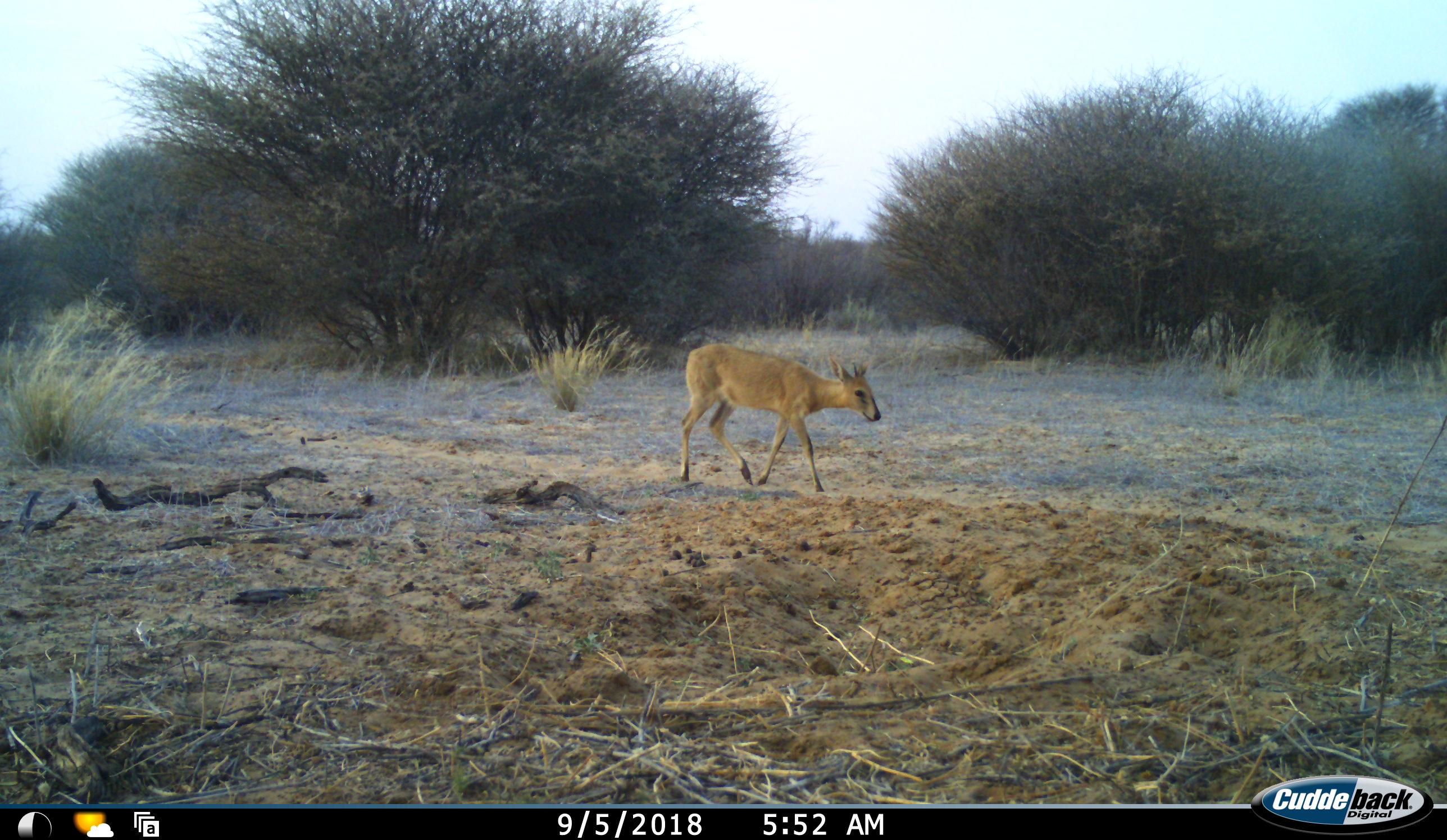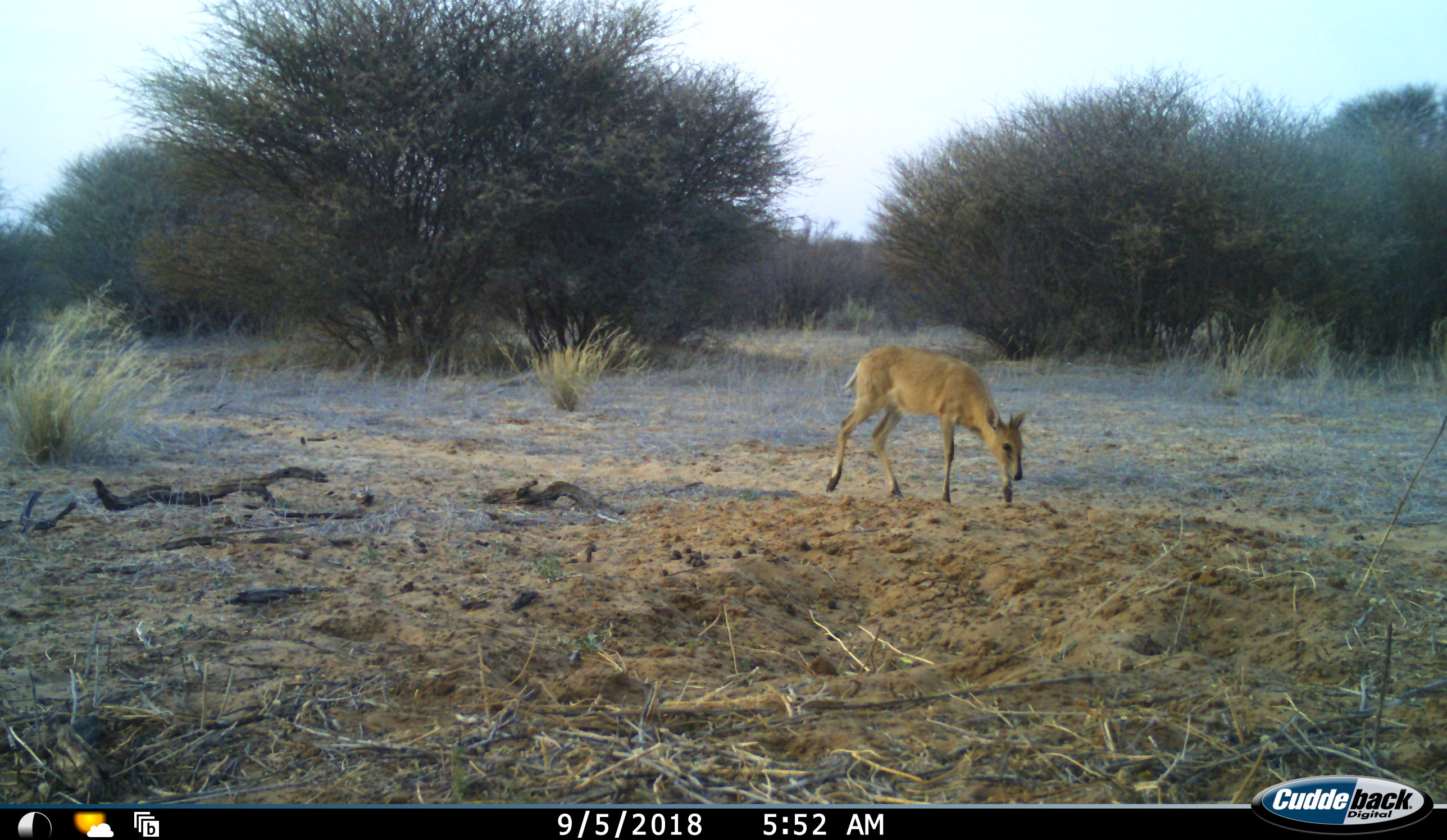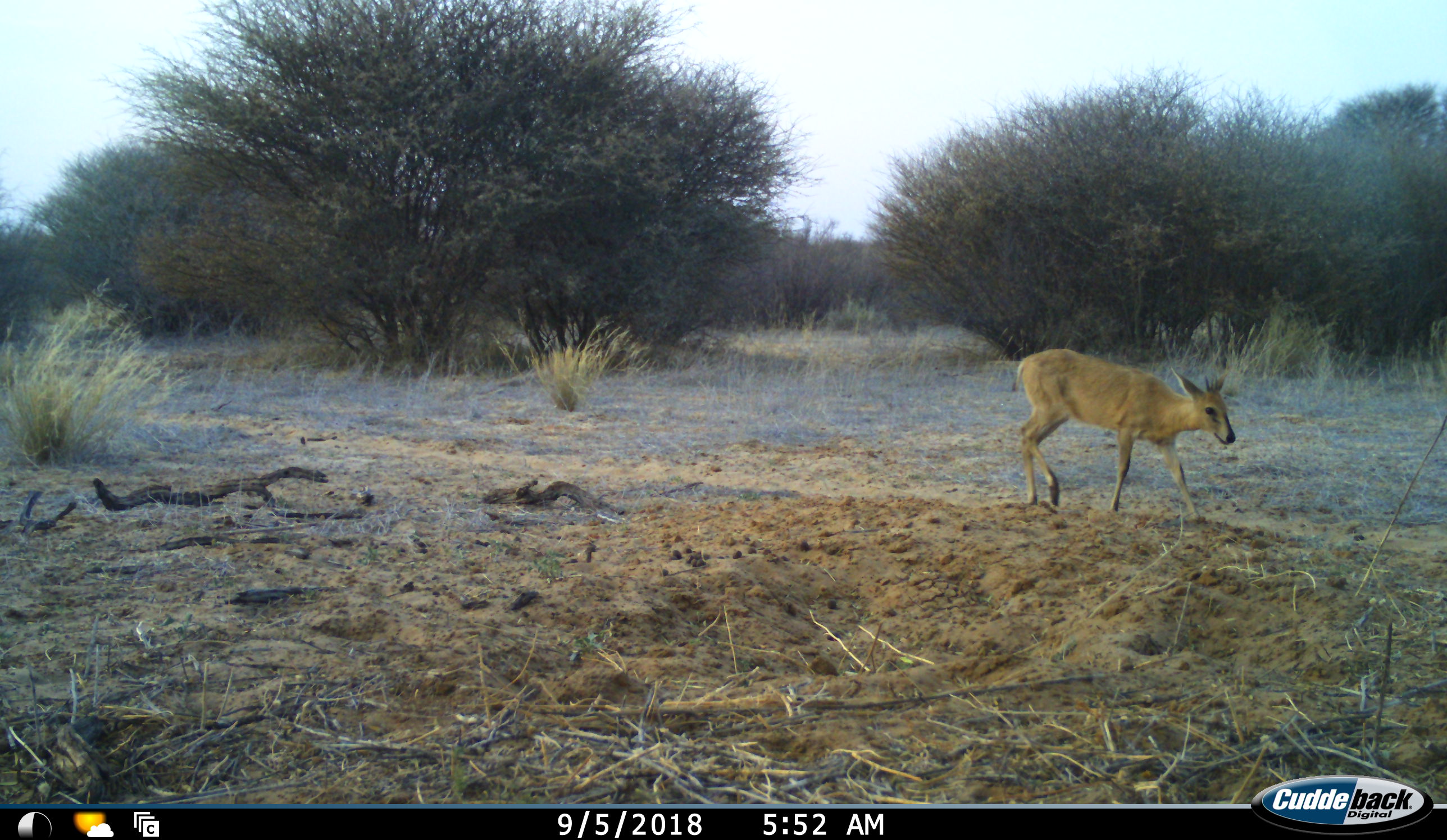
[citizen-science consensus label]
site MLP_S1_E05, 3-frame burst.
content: unidentified animal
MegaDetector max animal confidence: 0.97